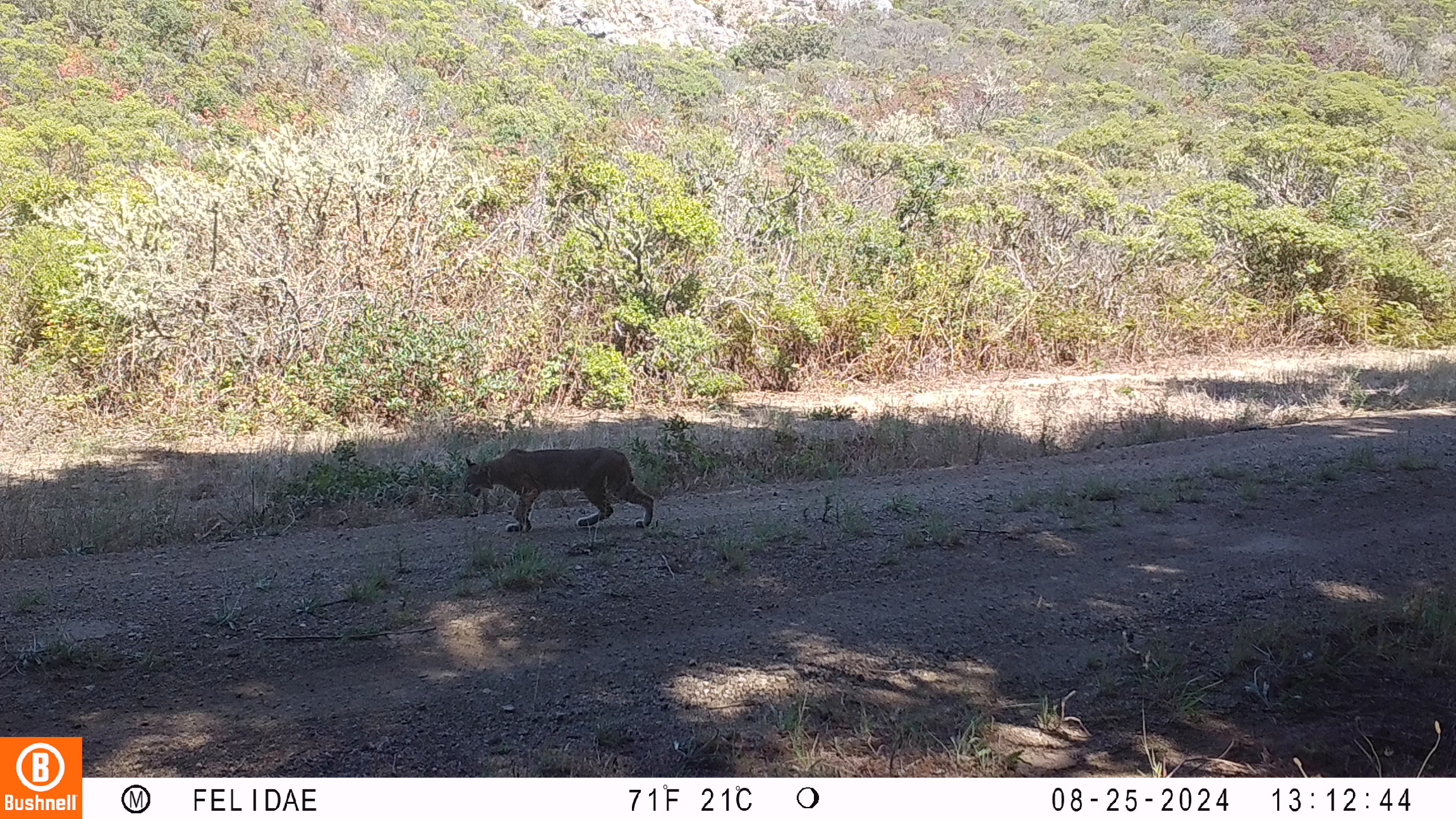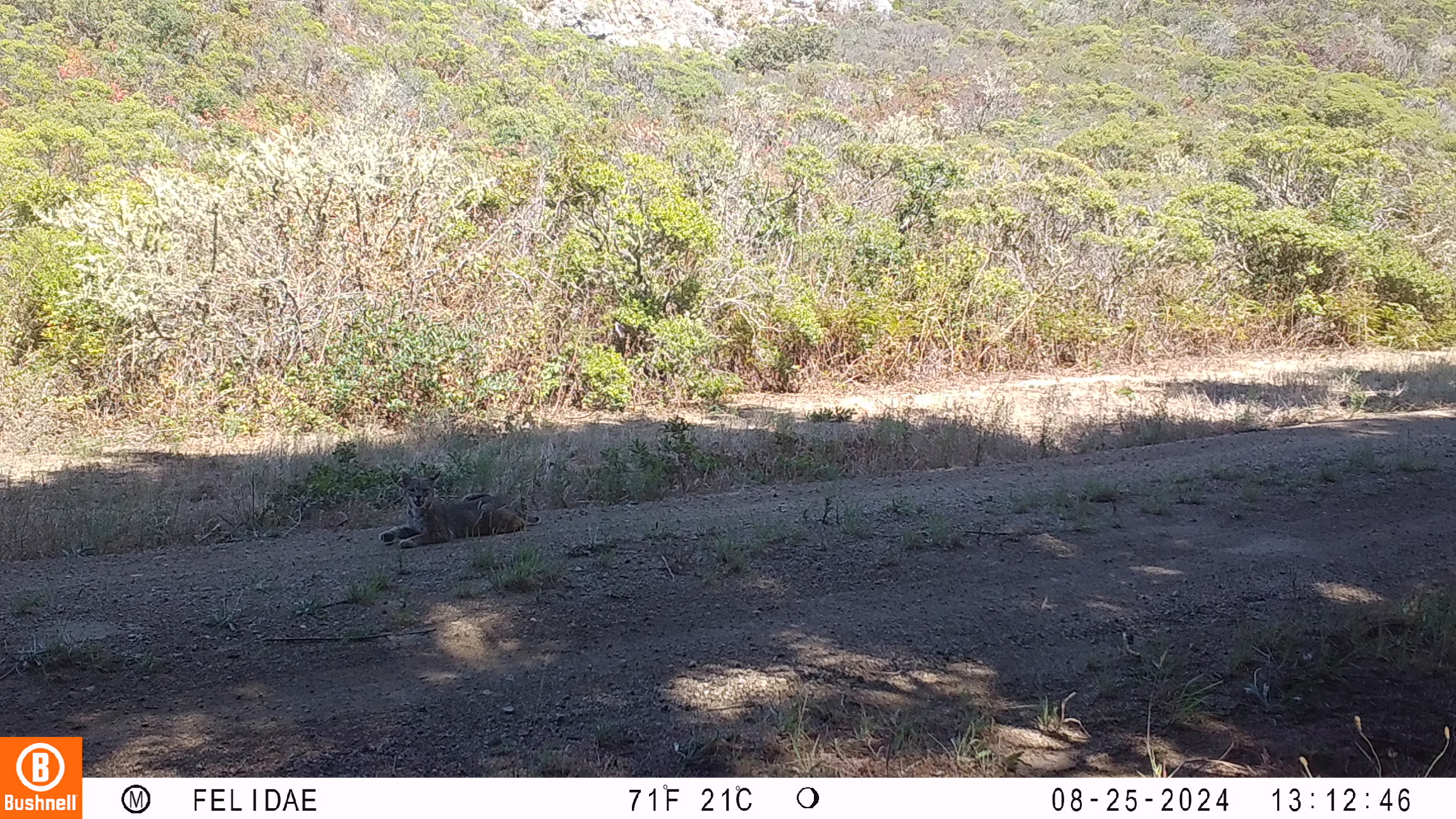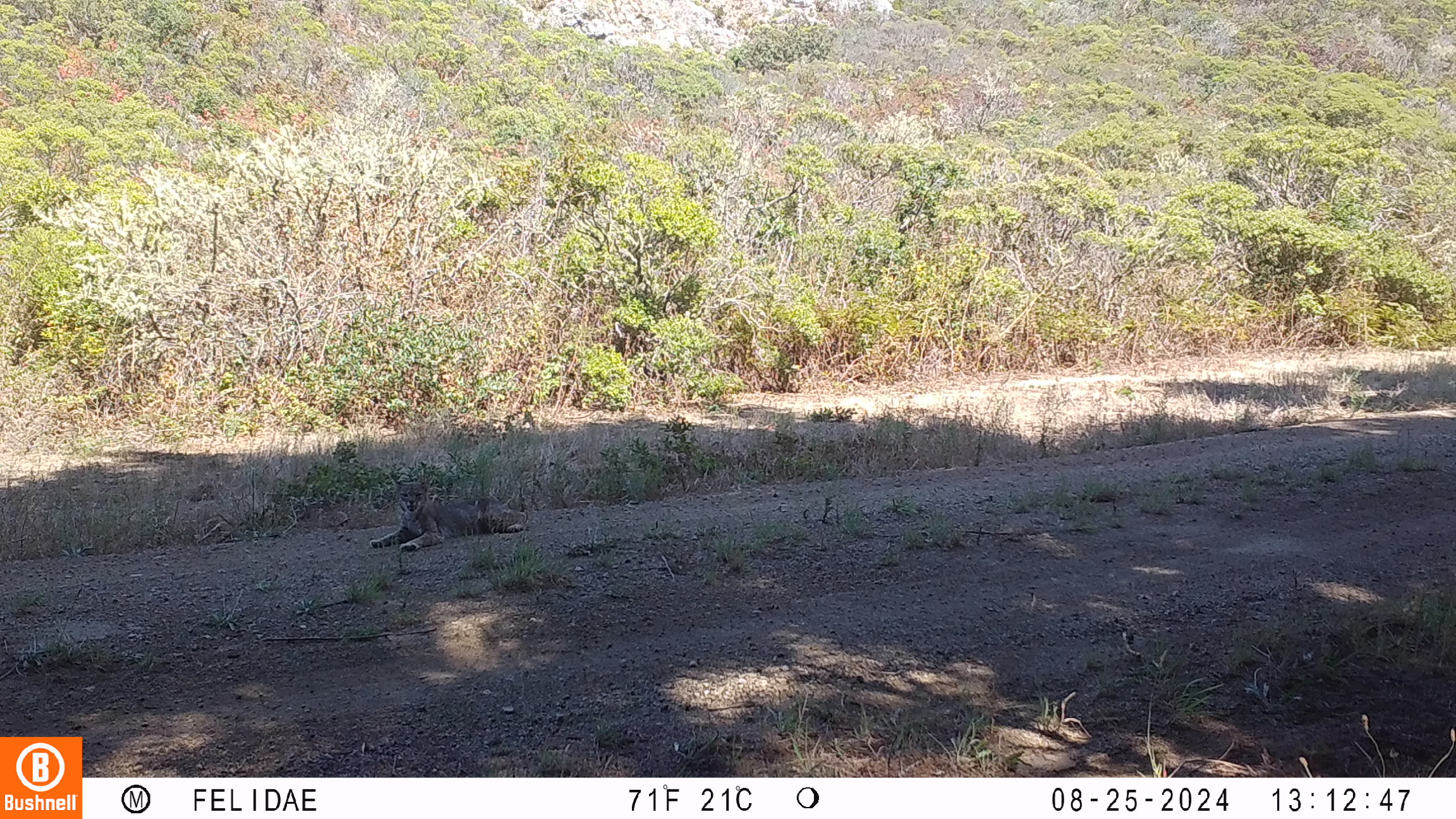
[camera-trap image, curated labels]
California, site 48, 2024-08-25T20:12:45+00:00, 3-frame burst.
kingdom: Animalia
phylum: Chordata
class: Mammalia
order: Carnivora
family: Felidae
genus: Lynx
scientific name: Lynx rufus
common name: bobcat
Bobcat (Lynx rufus).